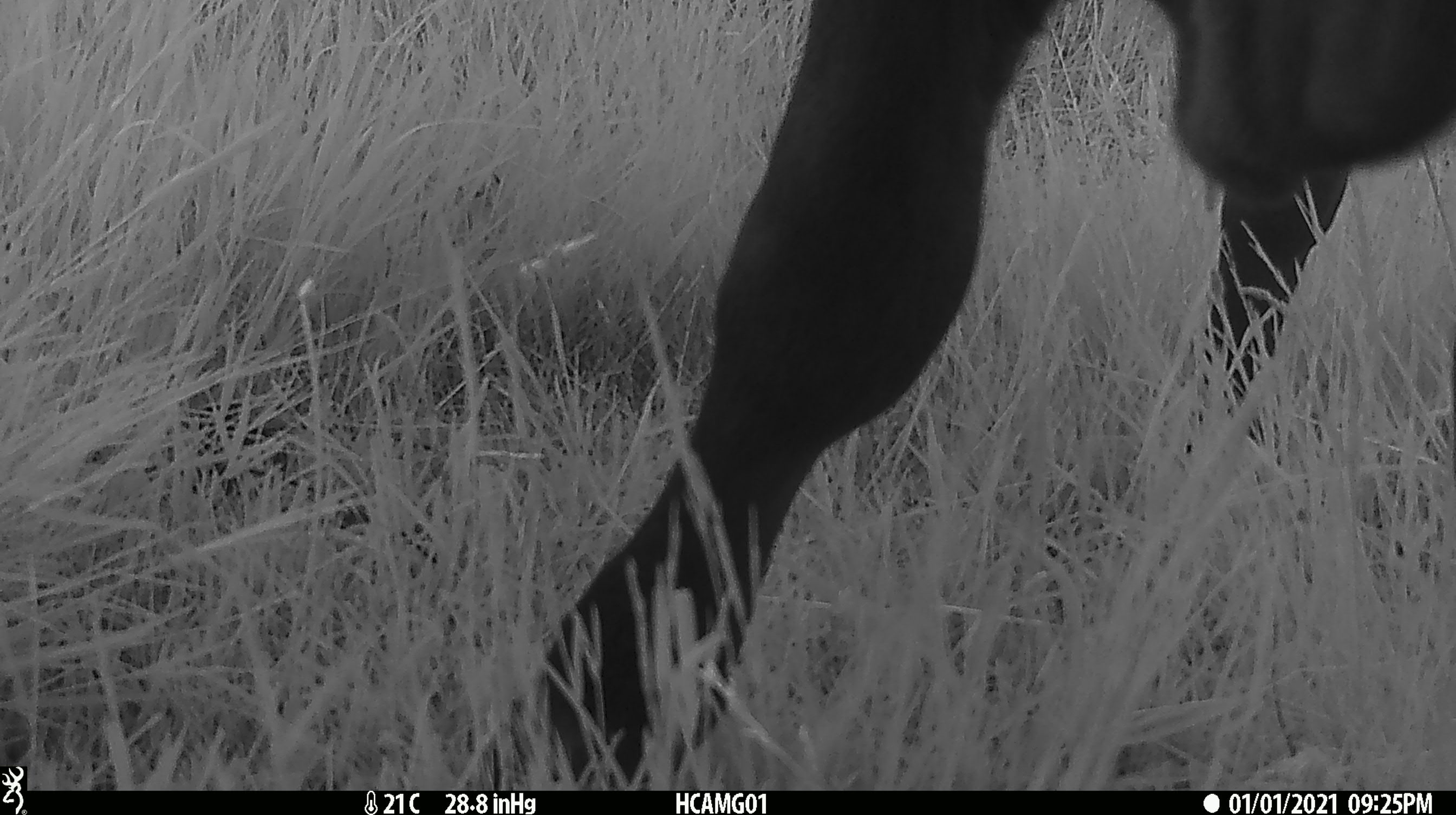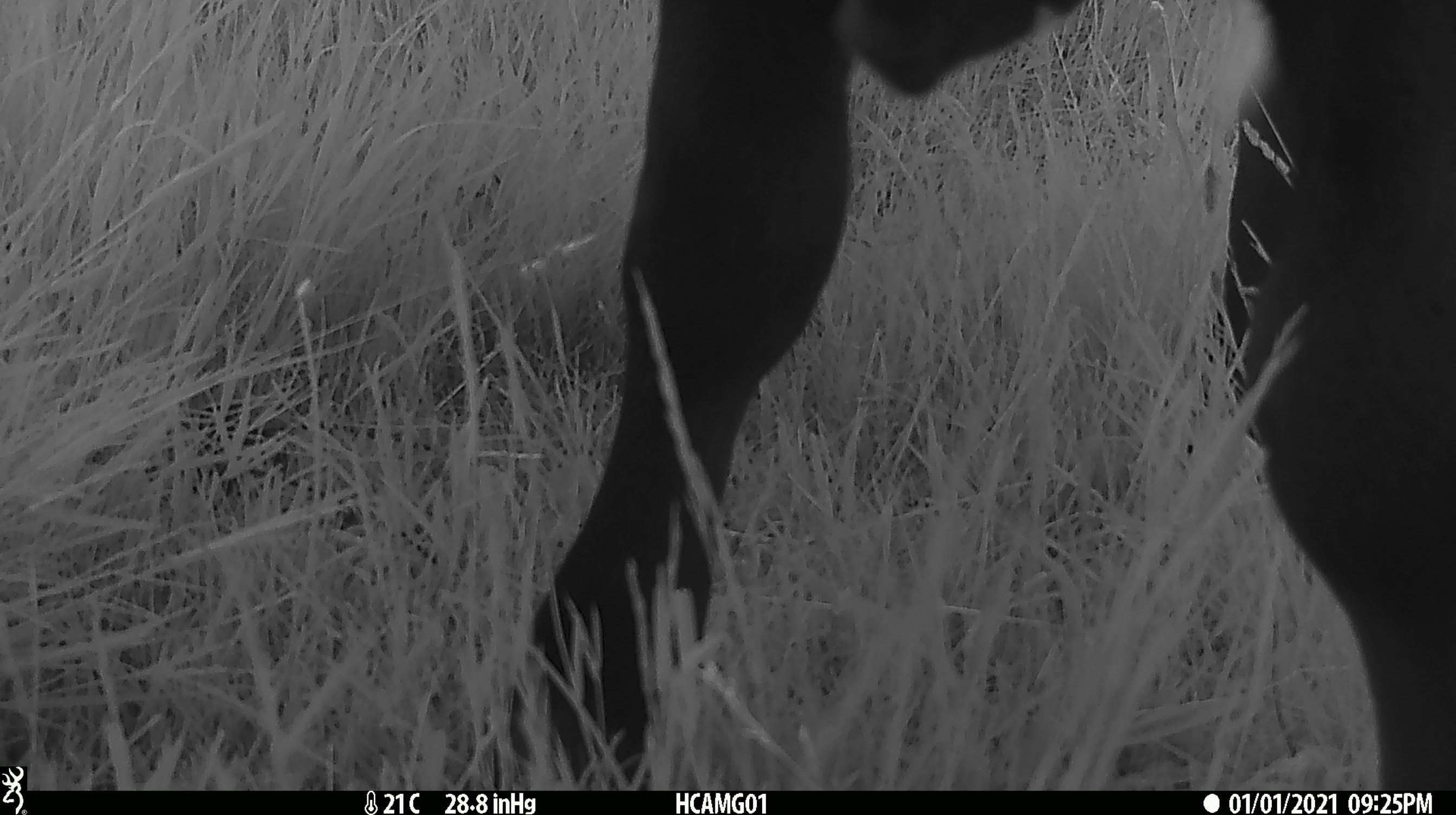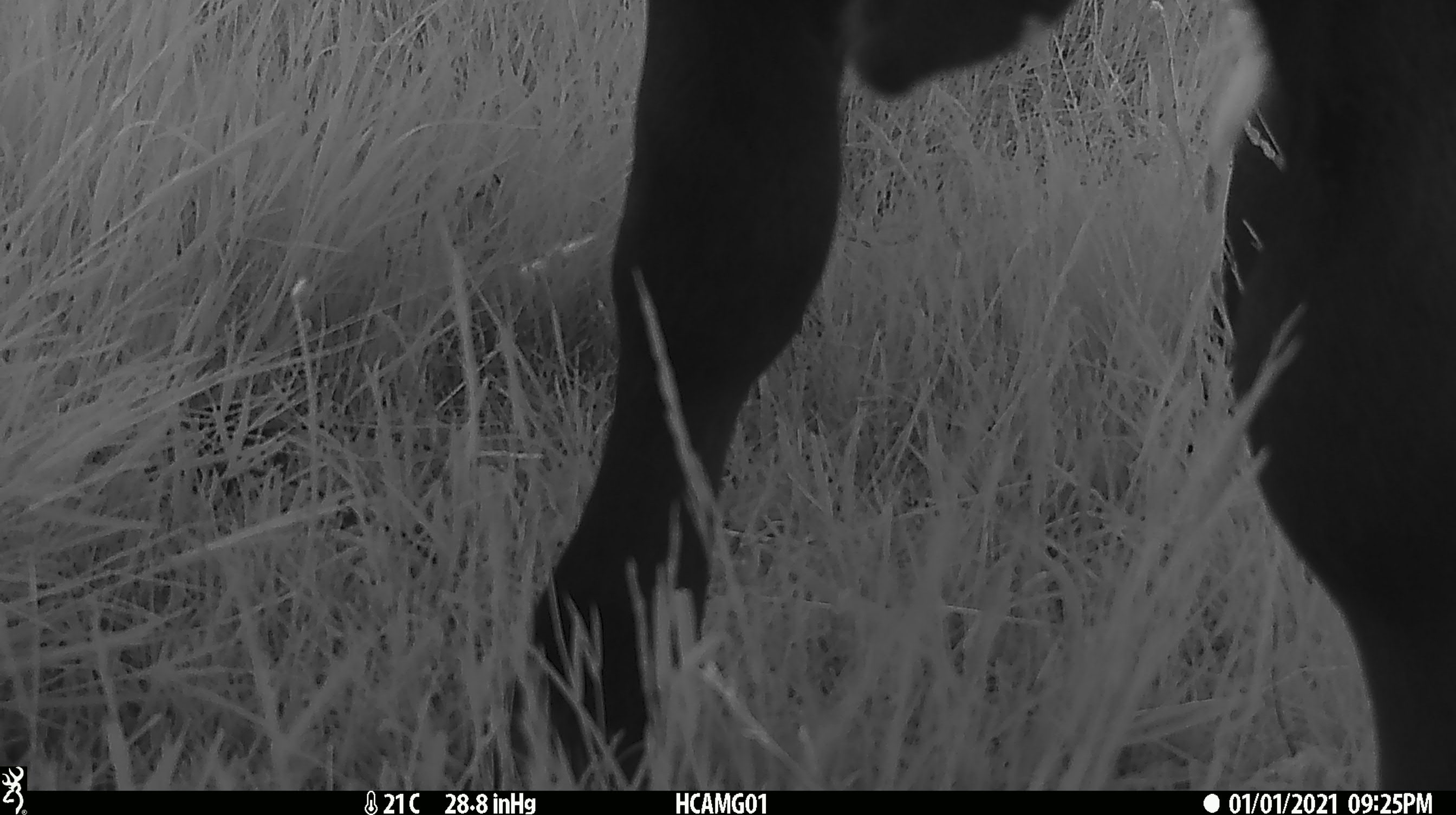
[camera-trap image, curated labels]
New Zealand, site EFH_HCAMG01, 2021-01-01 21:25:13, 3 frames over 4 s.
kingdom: Animalia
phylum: Chordata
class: Mammalia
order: Artiodactyla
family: Bovidae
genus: Bos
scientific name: Bos taurus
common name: domestic cow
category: cow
Cow (domestic cow) (Bos taurus).